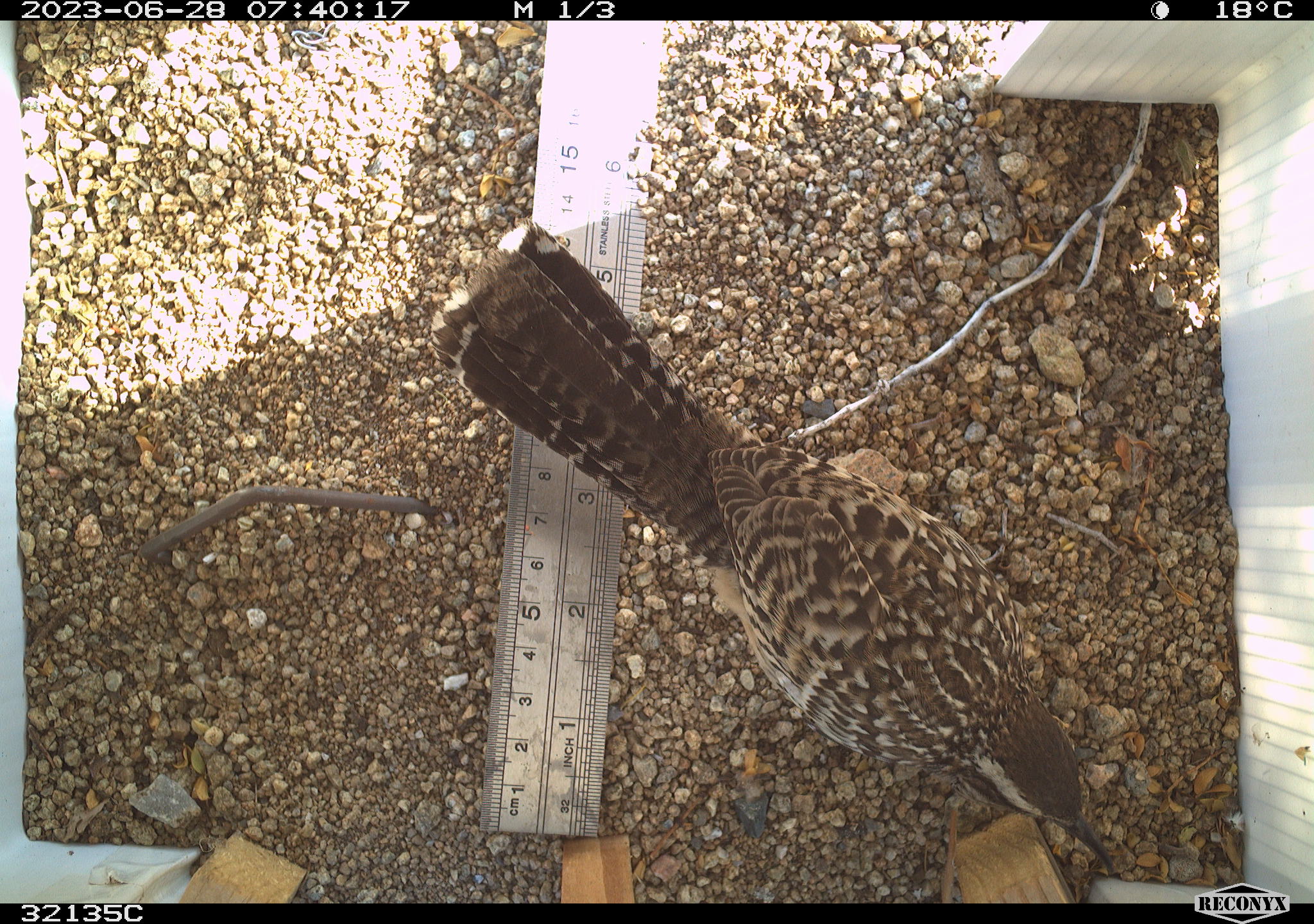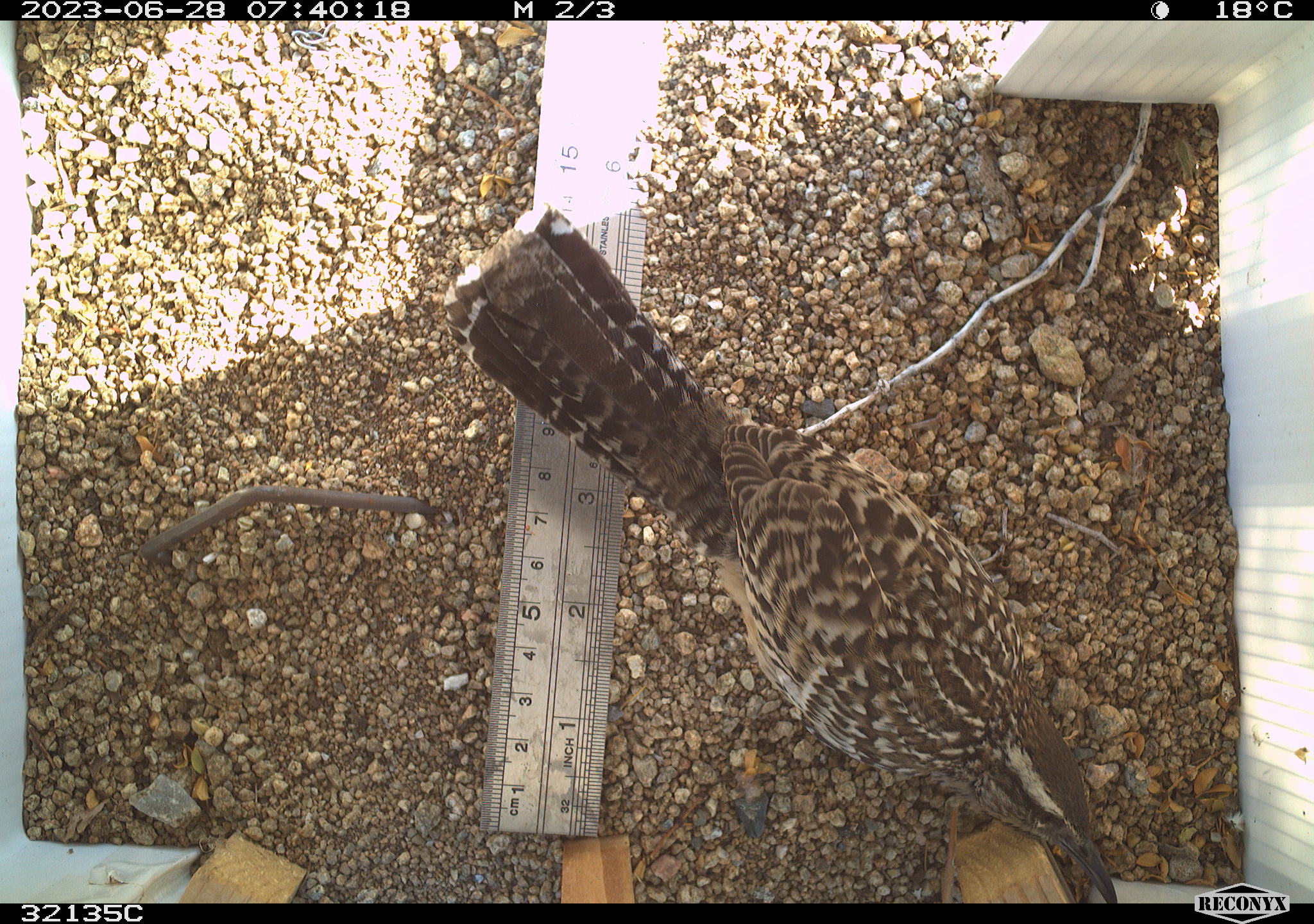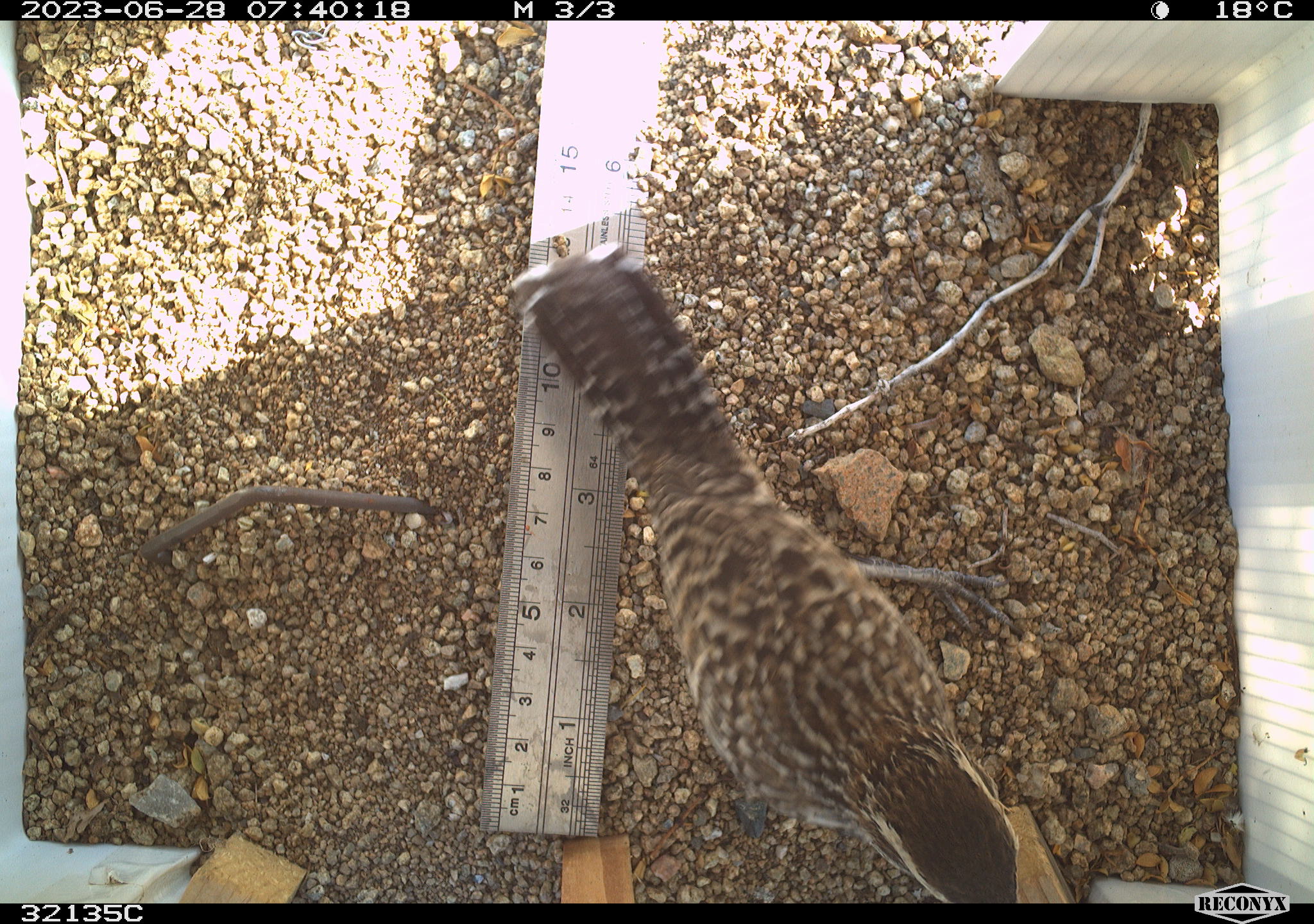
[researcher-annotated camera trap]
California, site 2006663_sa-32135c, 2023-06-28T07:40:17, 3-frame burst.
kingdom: Animalia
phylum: Chordata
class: Aves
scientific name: Aves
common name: bird